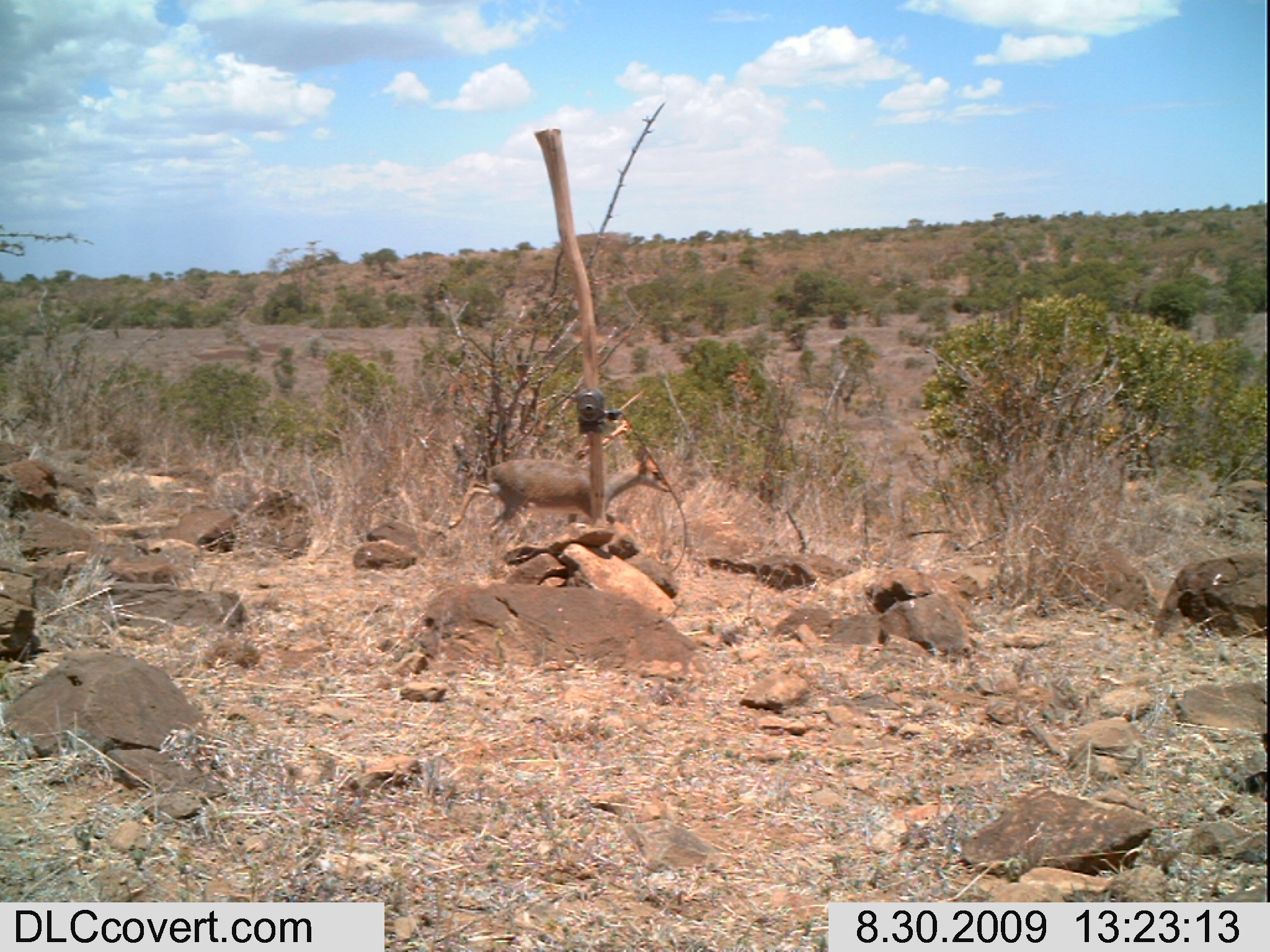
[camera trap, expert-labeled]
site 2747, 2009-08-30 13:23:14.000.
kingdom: Animalia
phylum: Chordata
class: Mammalia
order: Artiodactyla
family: Bovidae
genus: Madoqua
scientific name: Madoqua guentheri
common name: günther's dik-dik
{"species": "Madoqua guentheri (günther's dik-dik)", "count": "1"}